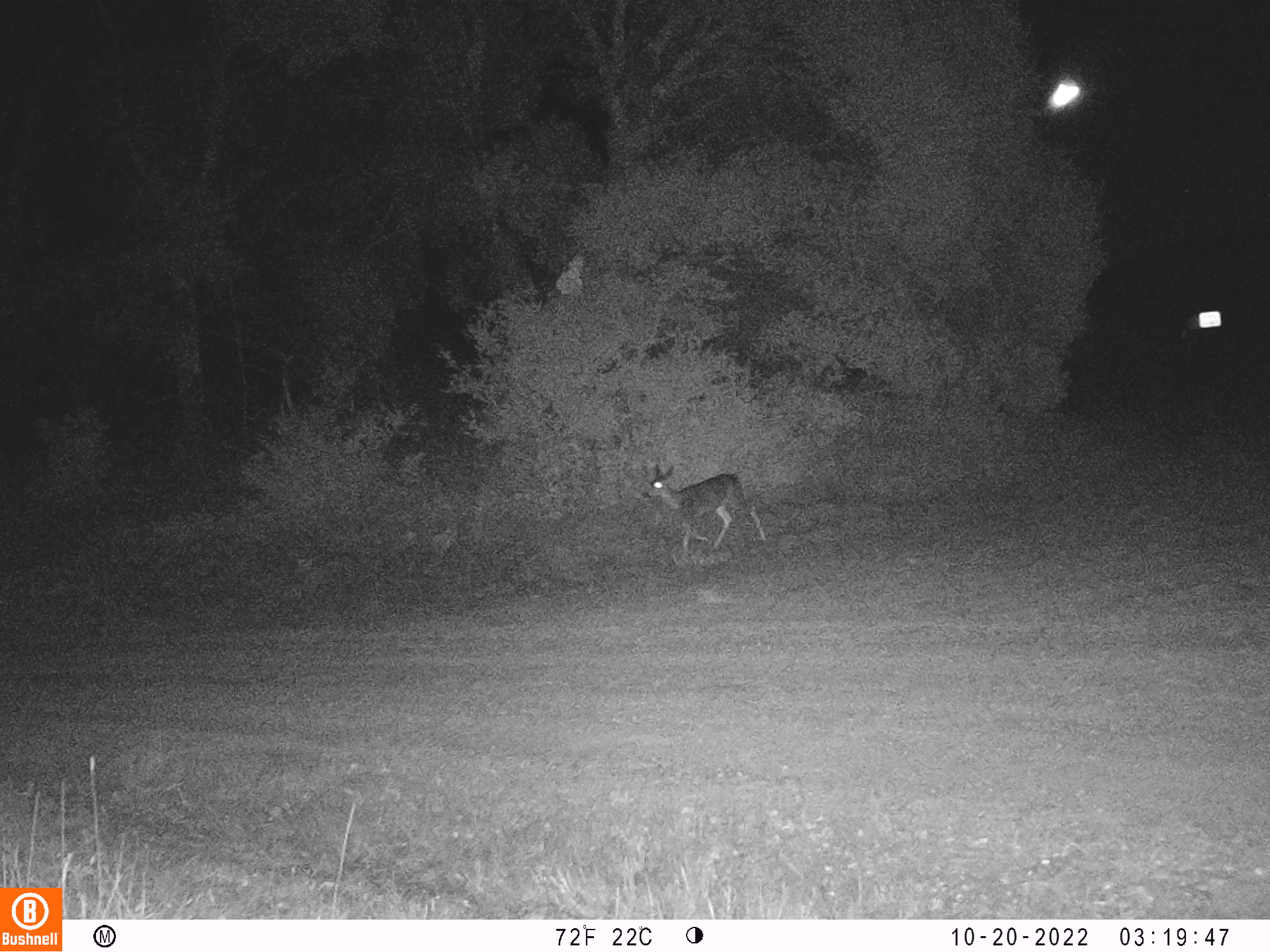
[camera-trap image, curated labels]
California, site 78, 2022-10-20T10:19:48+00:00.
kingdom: Animalia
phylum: Chordata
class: Mammalia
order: Artiodactyla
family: Cervidae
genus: Odocoileus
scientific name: Odocoileus hemionus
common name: mule deer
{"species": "mule deer (Odocoileus hemionus)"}